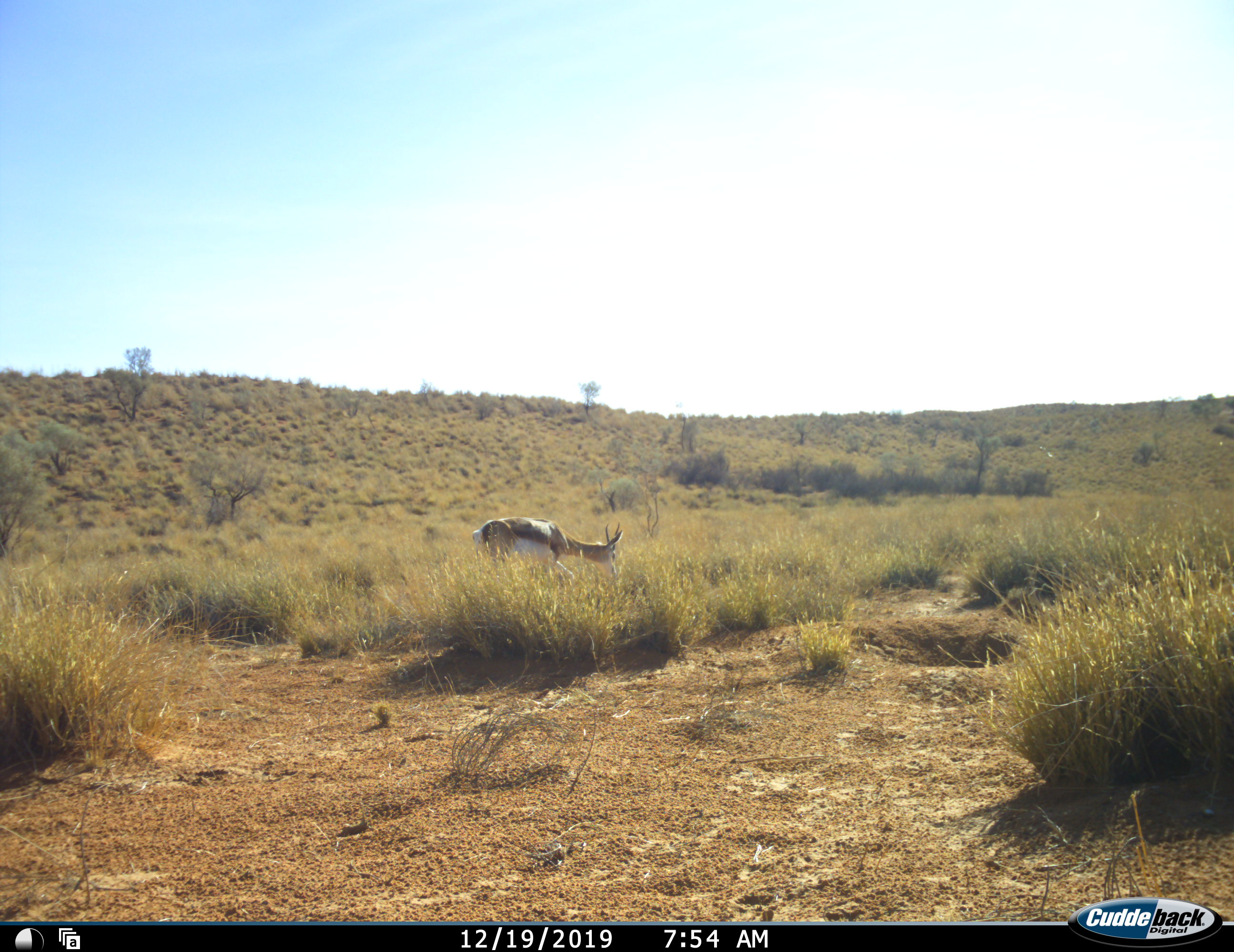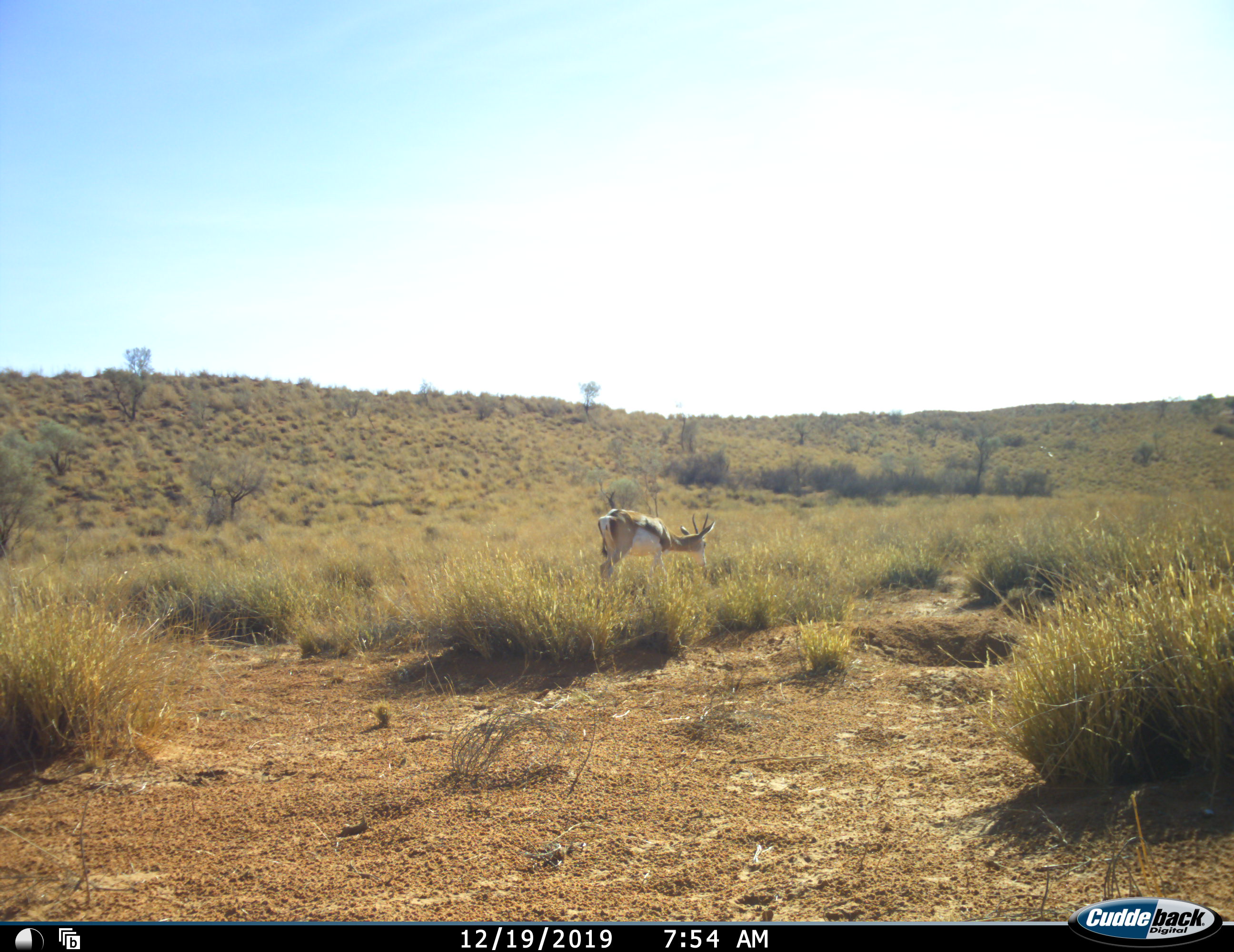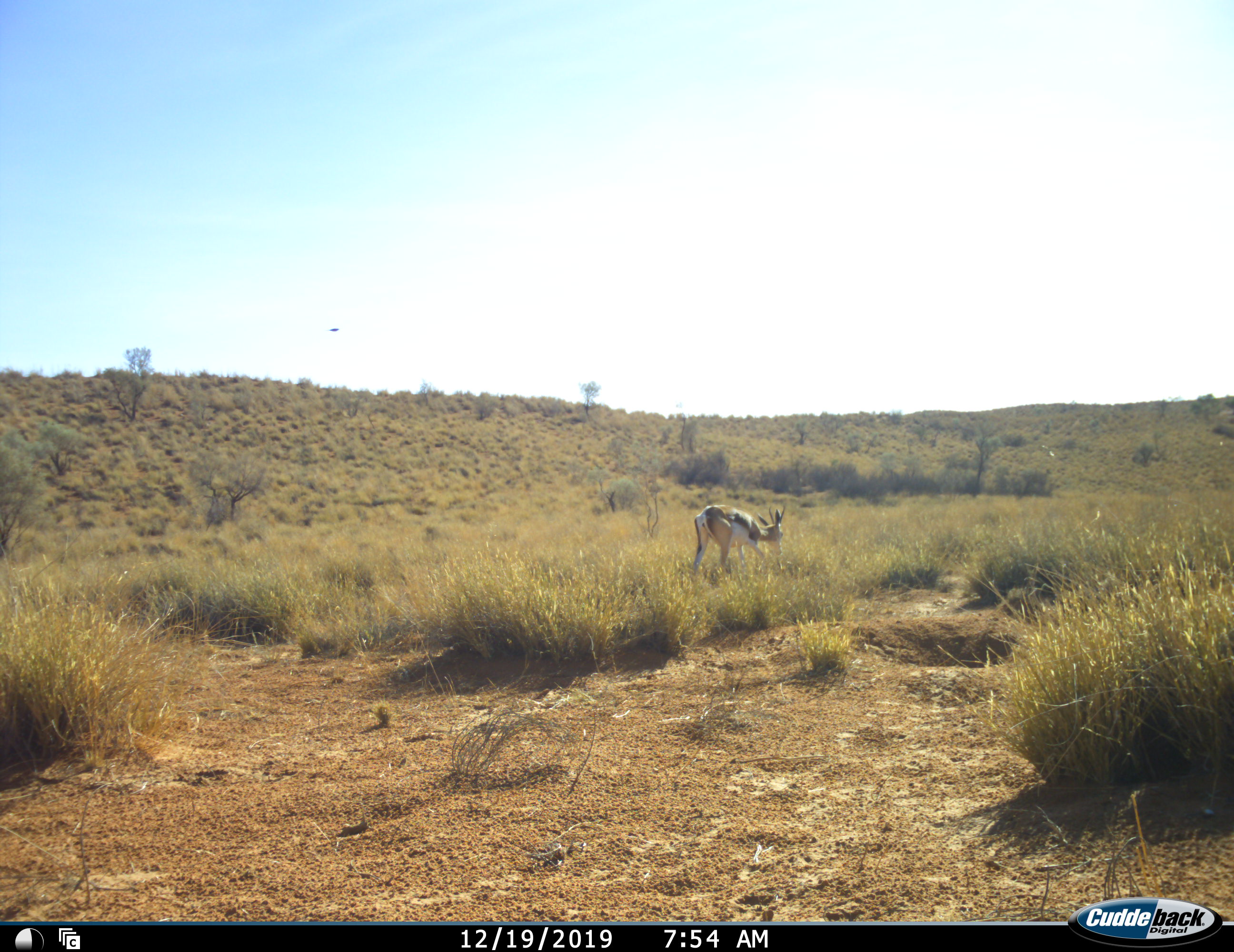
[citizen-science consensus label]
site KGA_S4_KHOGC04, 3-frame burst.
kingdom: Animalia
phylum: Chordata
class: Mammalia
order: Artiodactyla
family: Bovidae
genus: Antidorcas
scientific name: Antidorcas marsupialis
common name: springbok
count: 1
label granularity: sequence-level